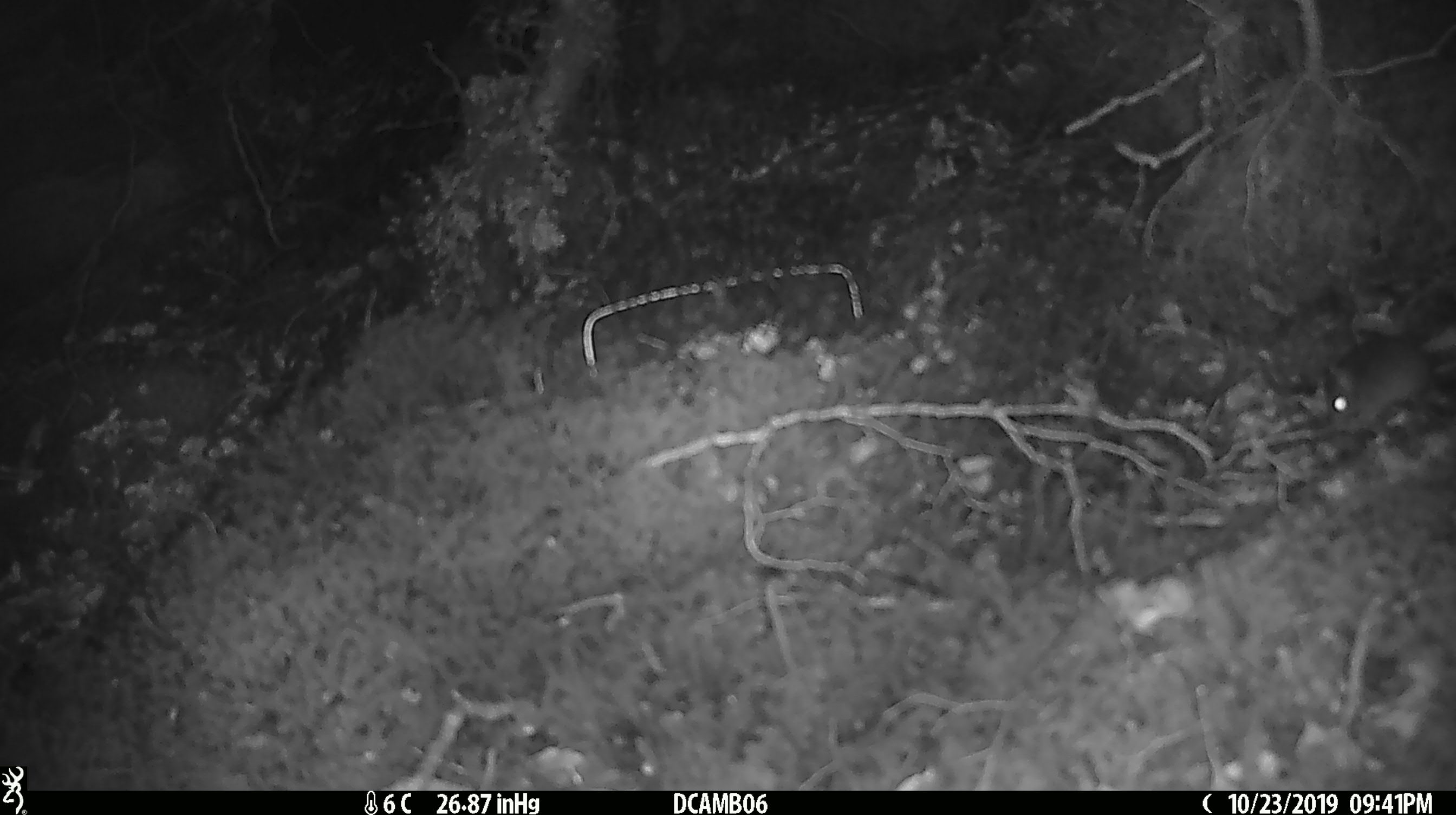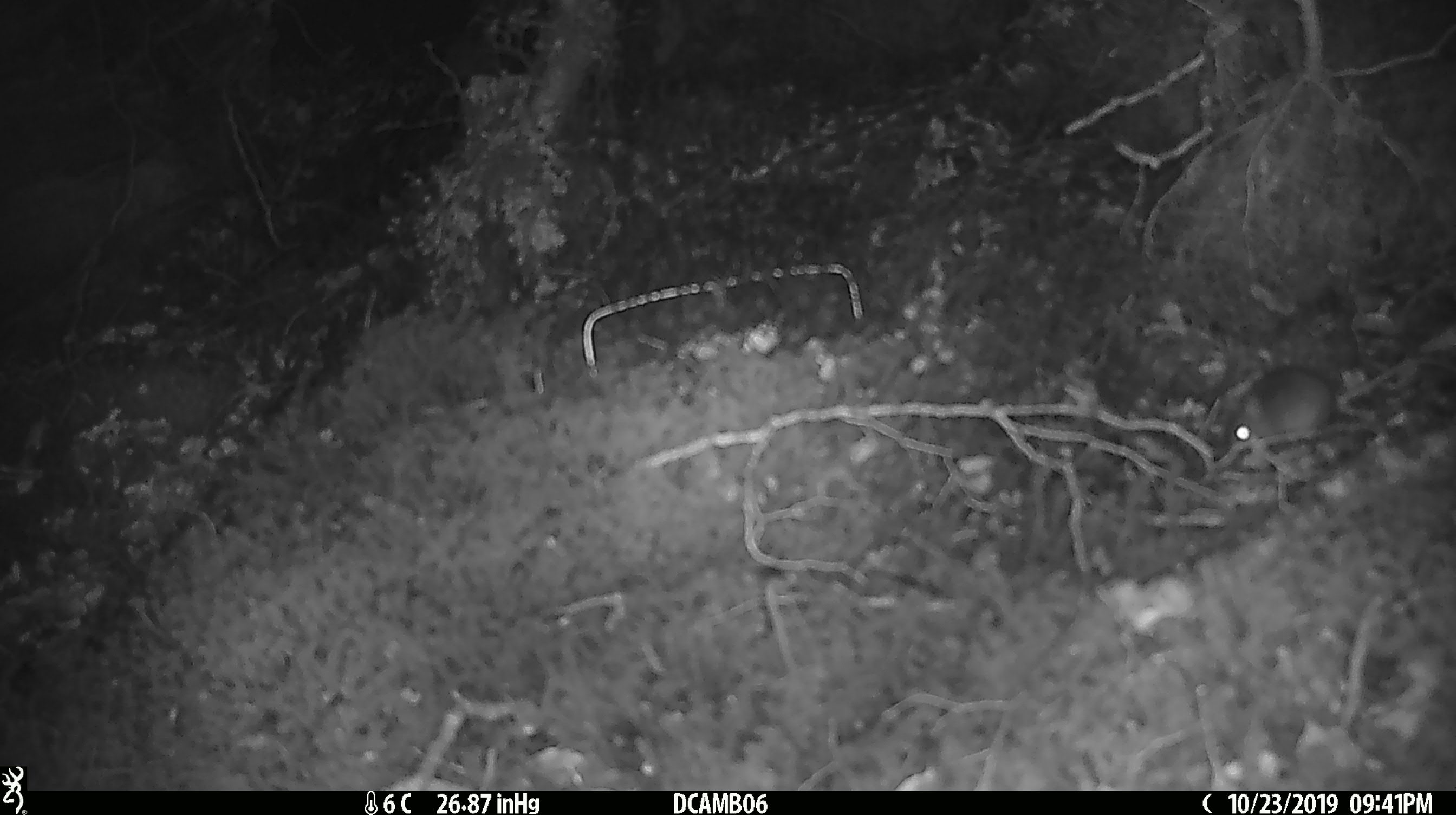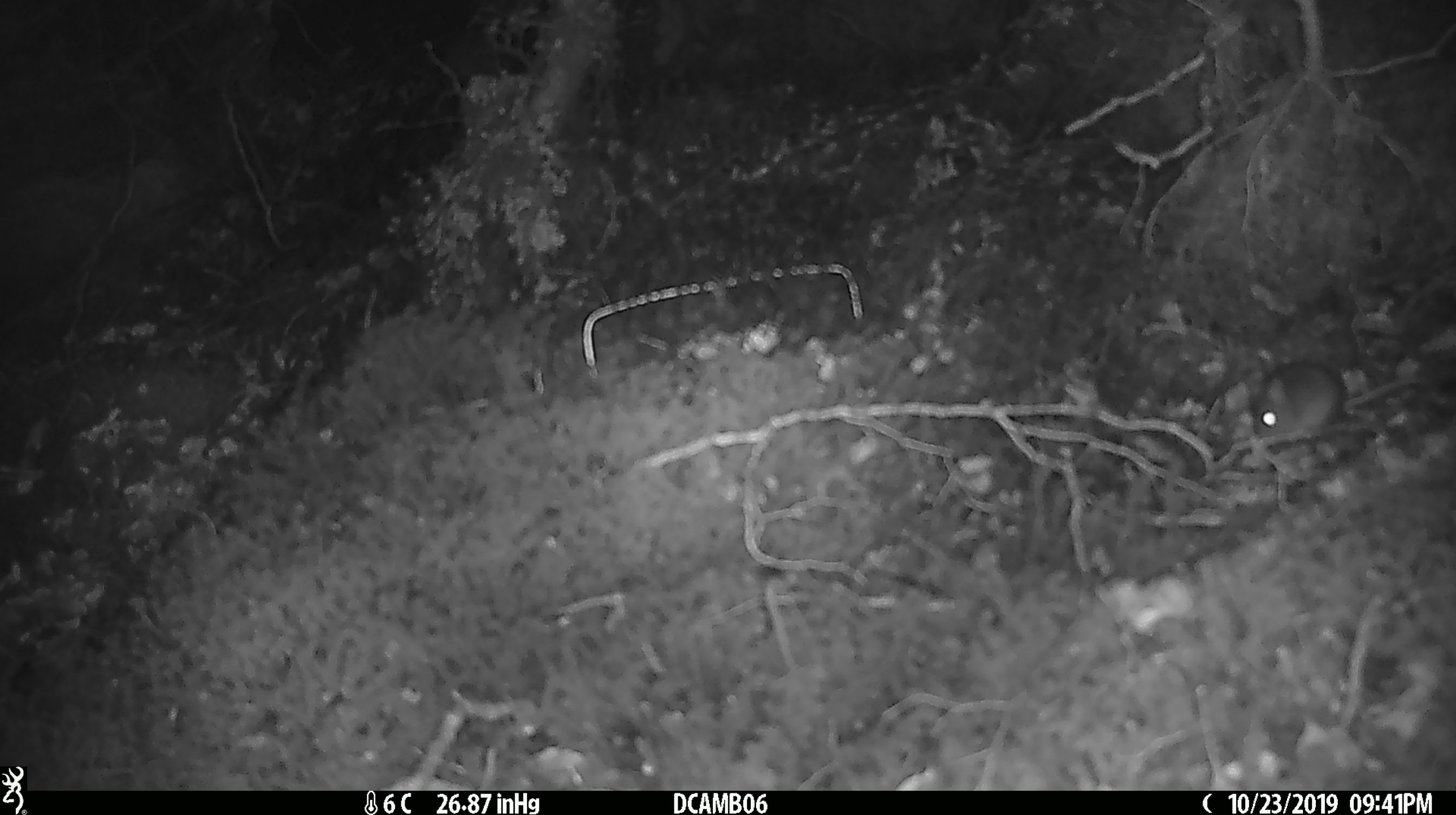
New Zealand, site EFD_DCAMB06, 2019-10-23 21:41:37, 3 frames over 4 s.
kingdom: Animalia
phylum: Chordata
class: Mammalia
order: Rodentia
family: Muridae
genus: Mus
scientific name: Mus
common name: mouse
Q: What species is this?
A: Mouse (Mus).